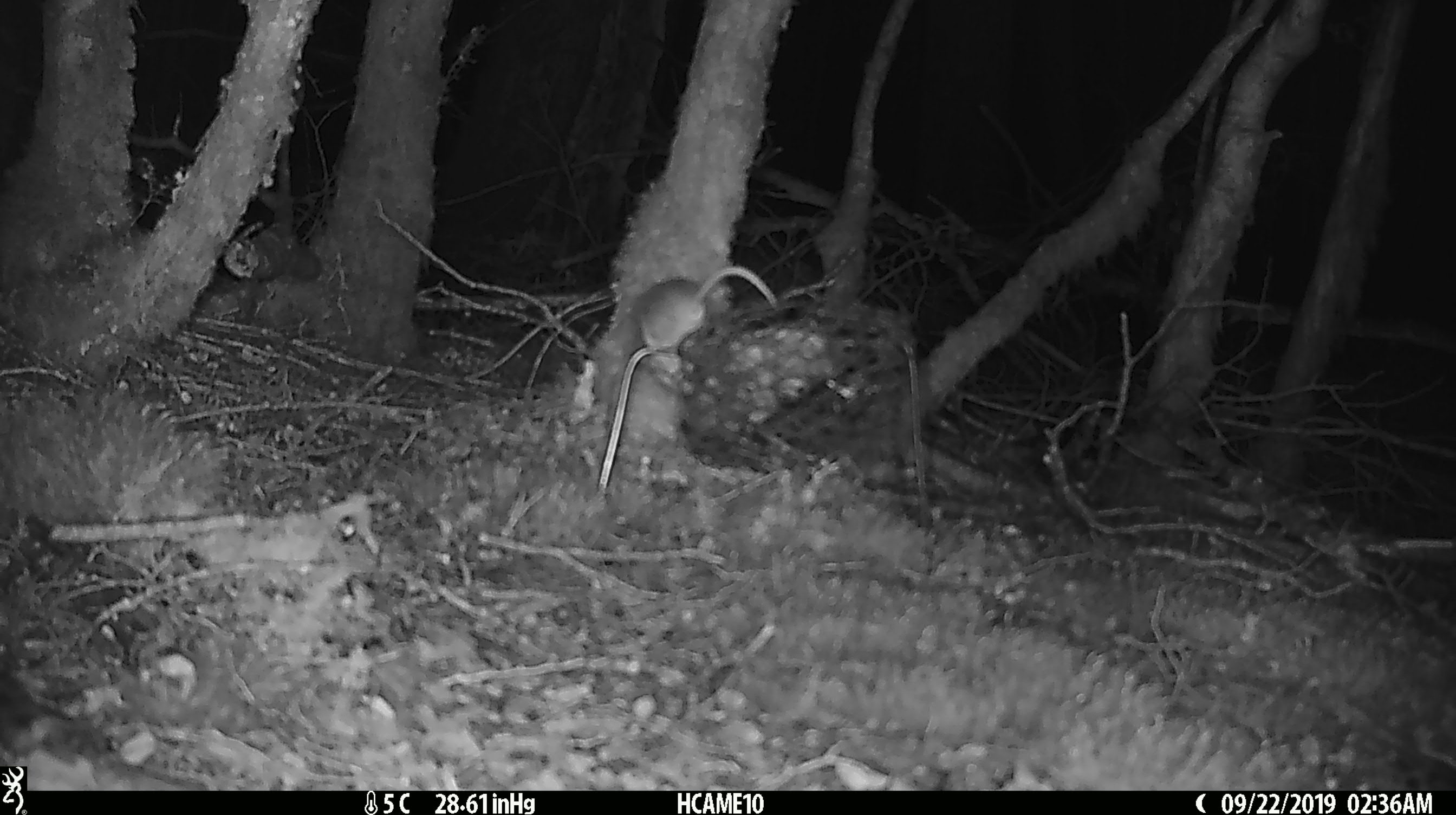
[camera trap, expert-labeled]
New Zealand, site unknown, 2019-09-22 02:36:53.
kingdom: Animalia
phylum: Chordata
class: Mammalia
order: Rodentia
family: Muridae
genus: Mus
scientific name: Mus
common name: mouse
Mouse (Mus).